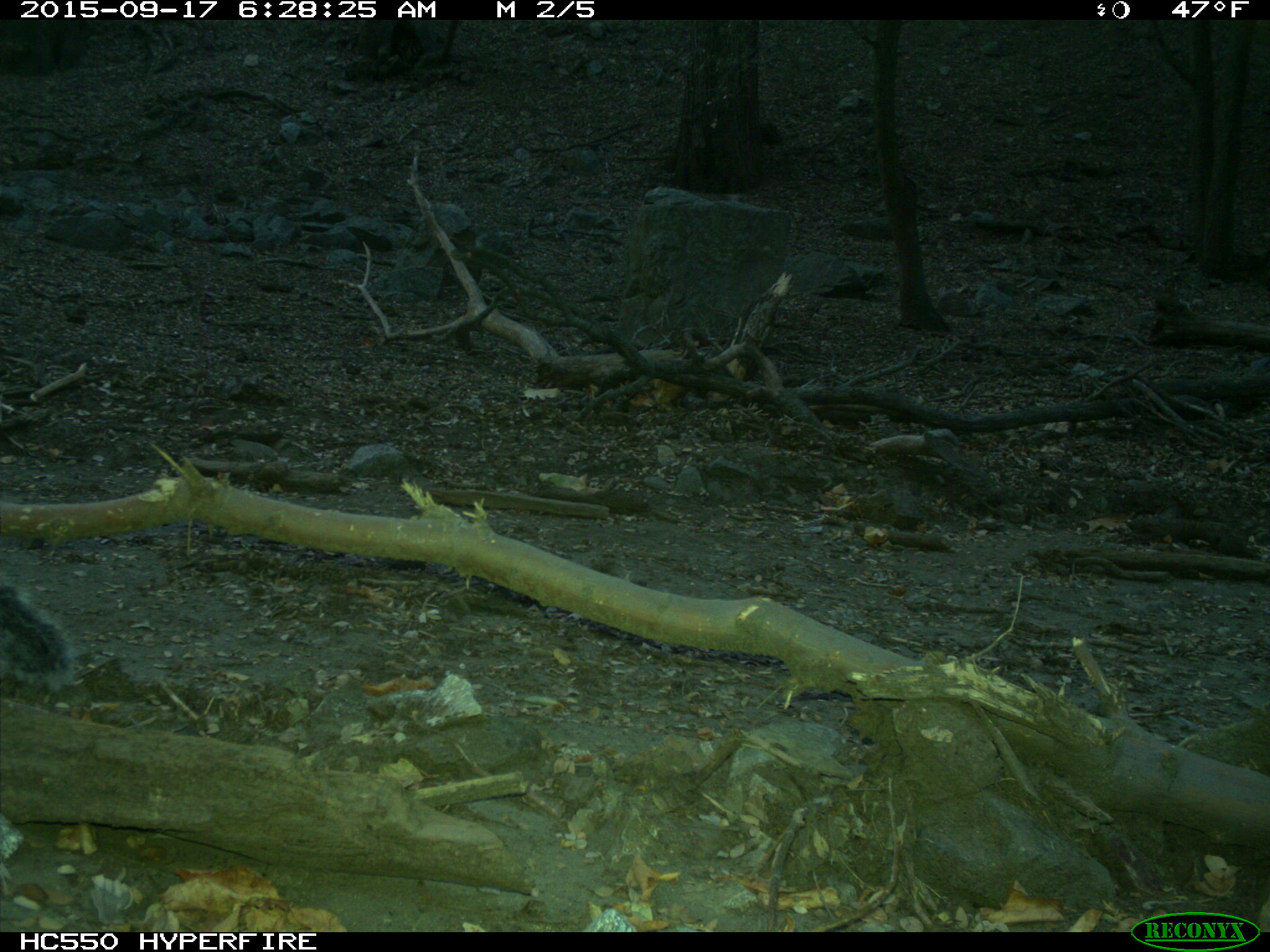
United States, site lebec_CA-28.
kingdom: Animalia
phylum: Chordata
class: Mammalia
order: Rodentia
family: Sciuridae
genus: Sciurus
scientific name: Sciurus carolinensis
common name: eastern gray squirrel